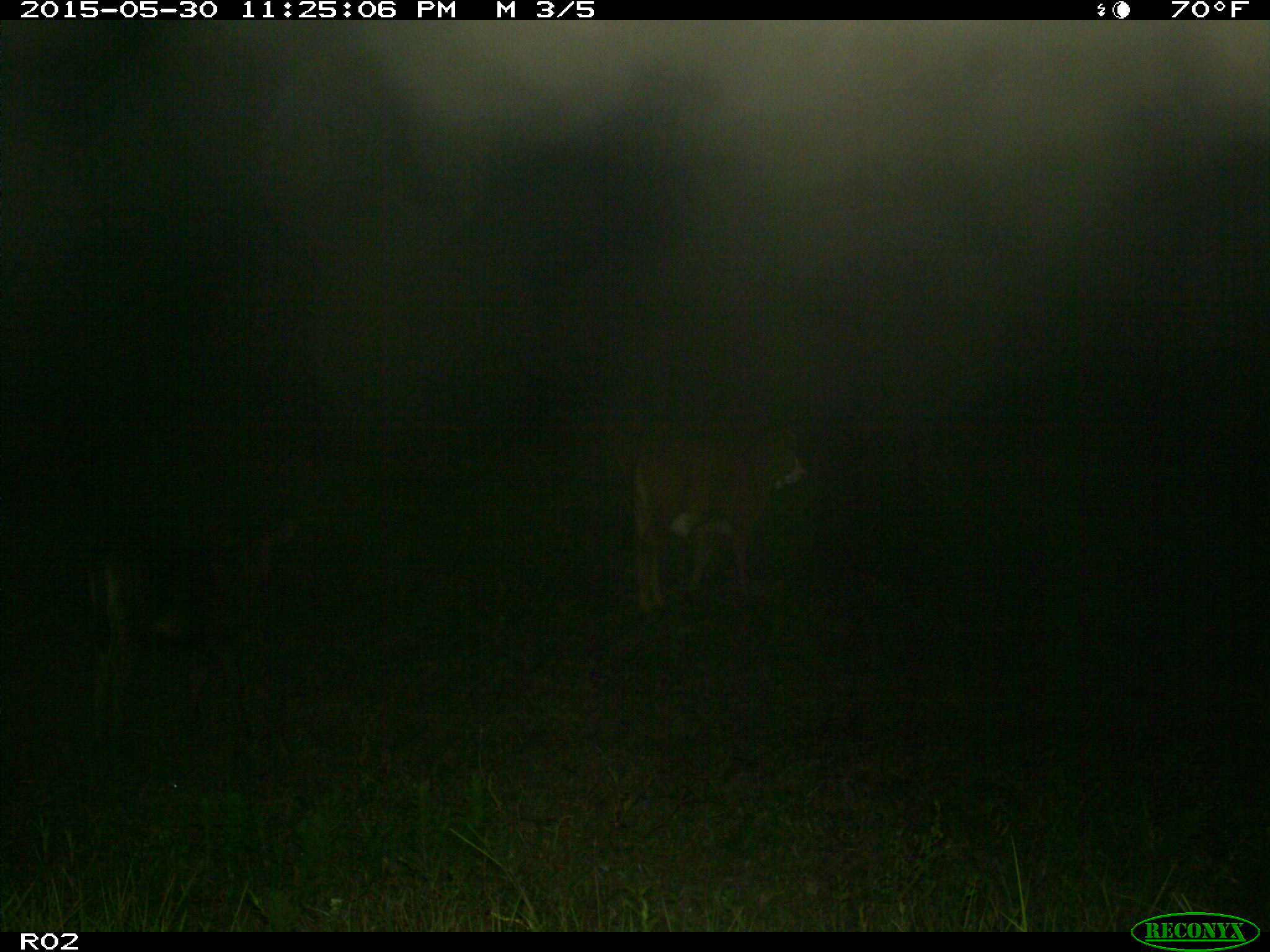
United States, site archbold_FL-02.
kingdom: Animalia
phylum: Chordata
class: Mammalia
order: Artiodactyla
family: Bovidae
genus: Bos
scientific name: Bos taurus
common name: domestic cow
Bos taurus (domestic cow).